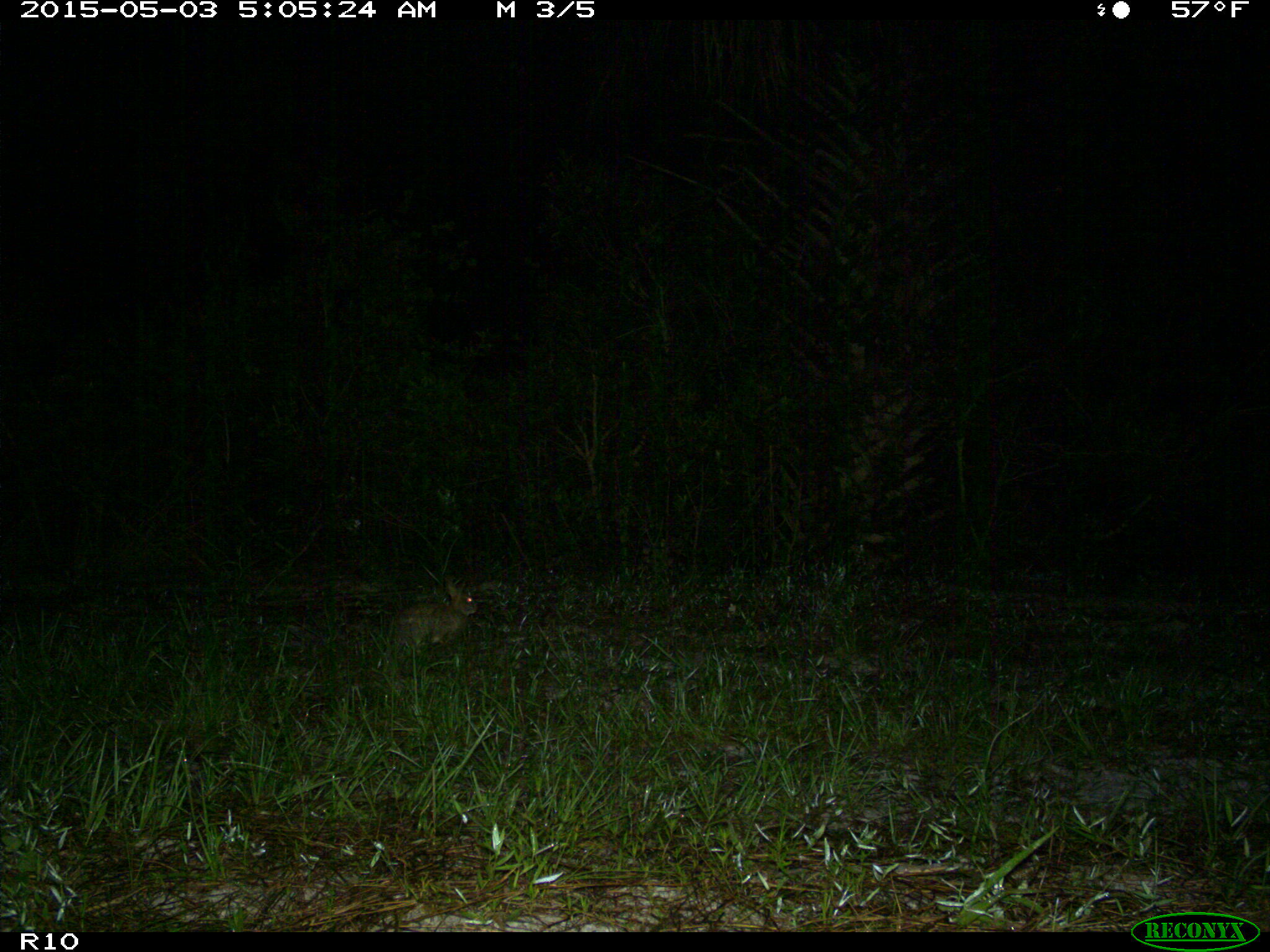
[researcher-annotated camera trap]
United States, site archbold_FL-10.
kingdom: Animalia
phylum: Chordata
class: Mammalia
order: Lagomorpha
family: Leporidae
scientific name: Leporidae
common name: rabbits and hares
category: unidentified rabbit